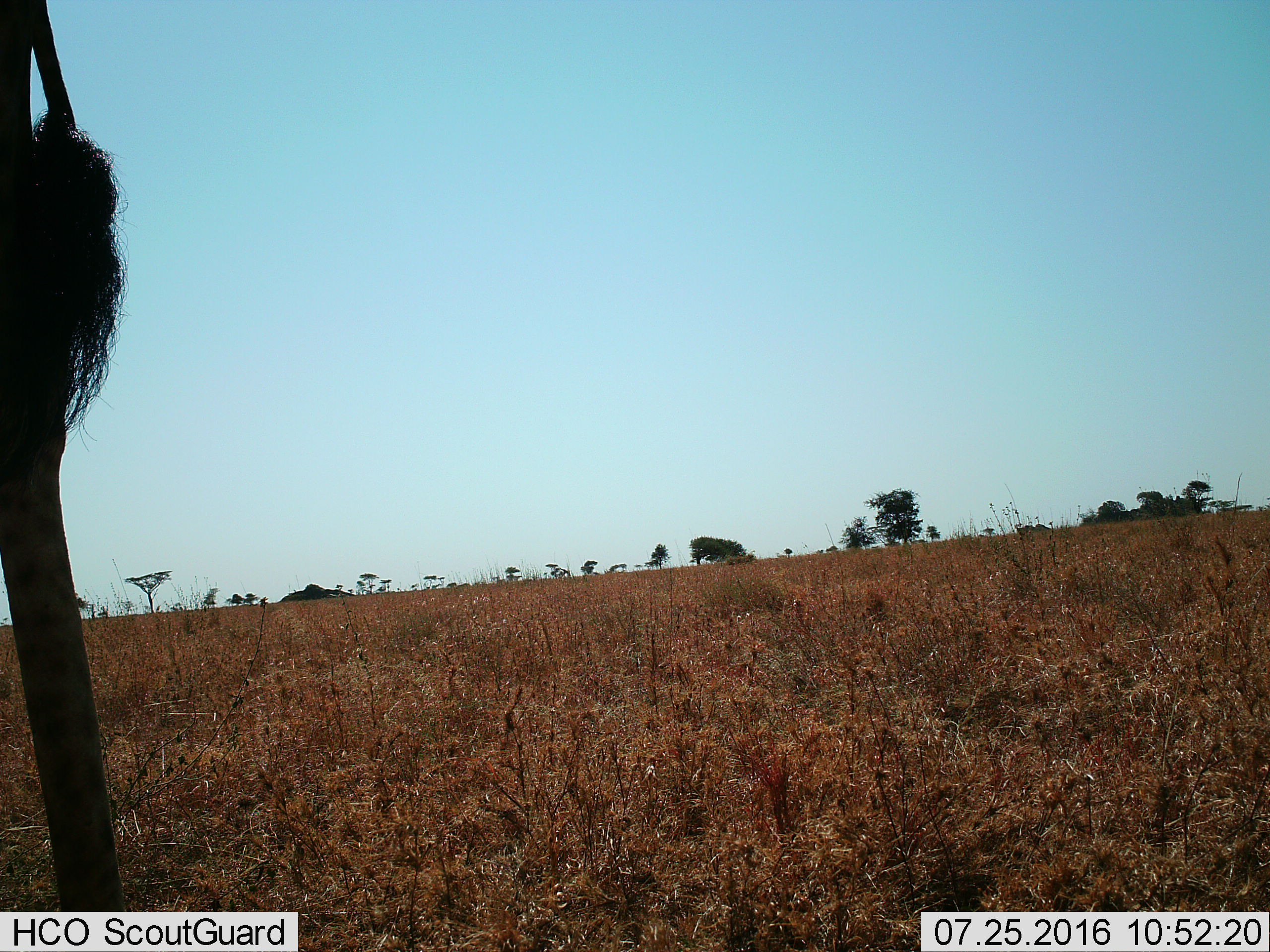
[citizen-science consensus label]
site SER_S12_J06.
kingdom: Animalia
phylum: Chordata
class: Mammalia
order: Artiodactyla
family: Giraffidae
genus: Giraffa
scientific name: Giraffa camelopardalis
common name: giraffe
Giraffe (Giraffa camelopardalis), count 1. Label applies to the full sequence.